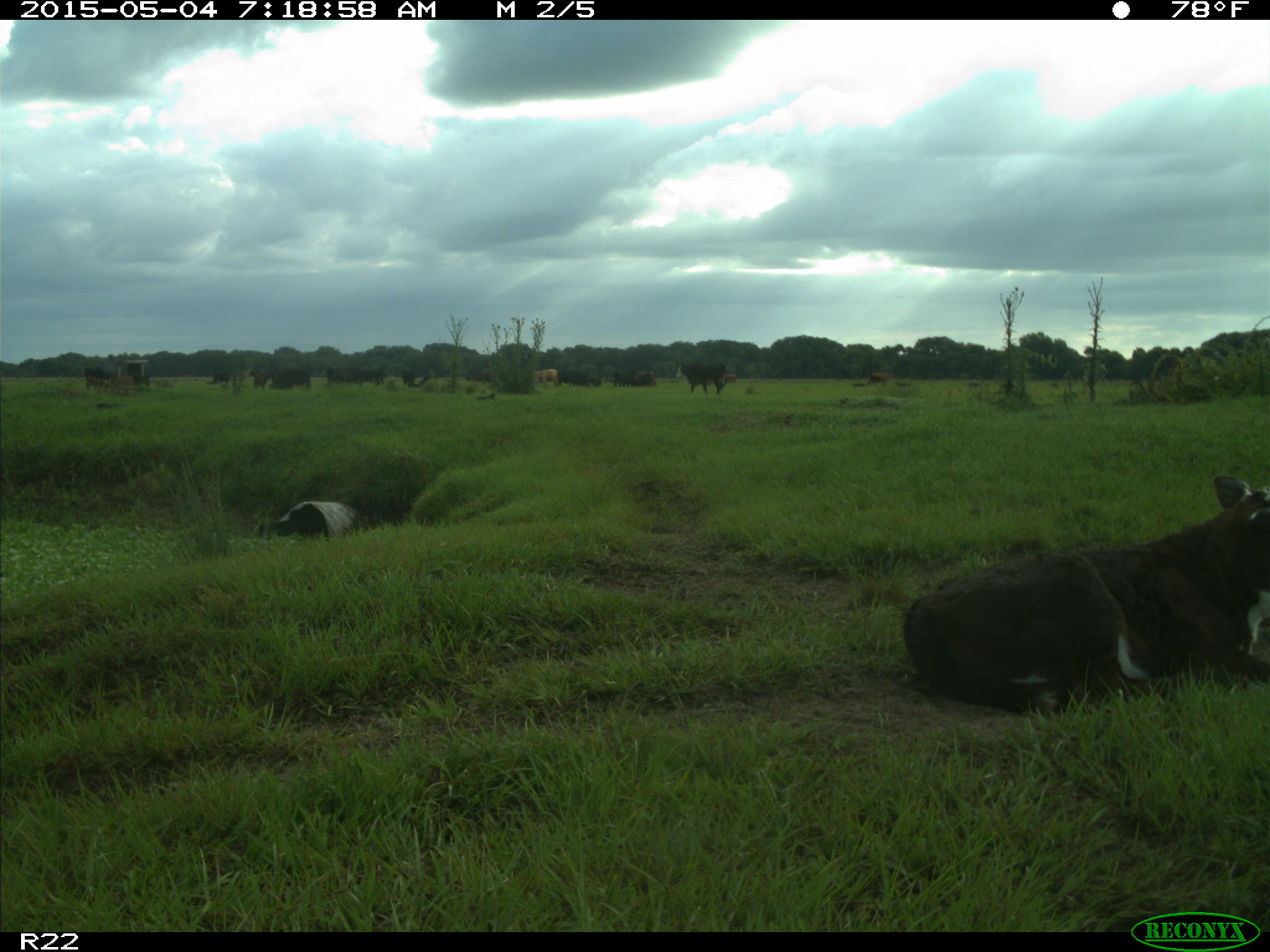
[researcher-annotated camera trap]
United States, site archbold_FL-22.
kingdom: Animalia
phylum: Chordata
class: Mammalia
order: Artiodactyla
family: Bovidae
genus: Bos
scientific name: Bos taurus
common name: domestic cow